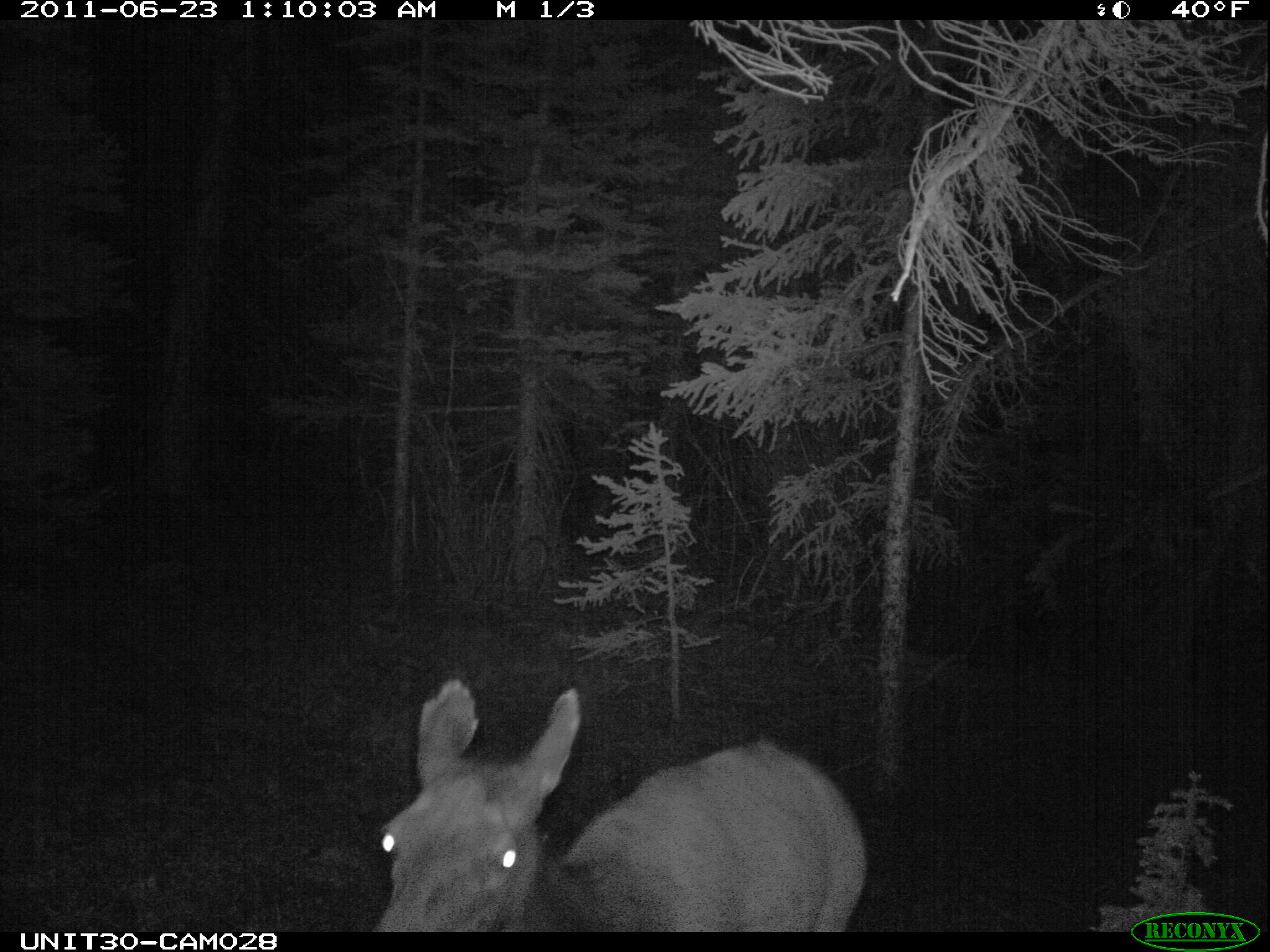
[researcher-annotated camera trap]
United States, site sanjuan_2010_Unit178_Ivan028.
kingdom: Animalia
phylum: Chordata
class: Mammalia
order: Artiodactyla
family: Cervidae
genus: Cervus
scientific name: Cervus elaphus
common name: red deer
Cervus elaphus (red deer).